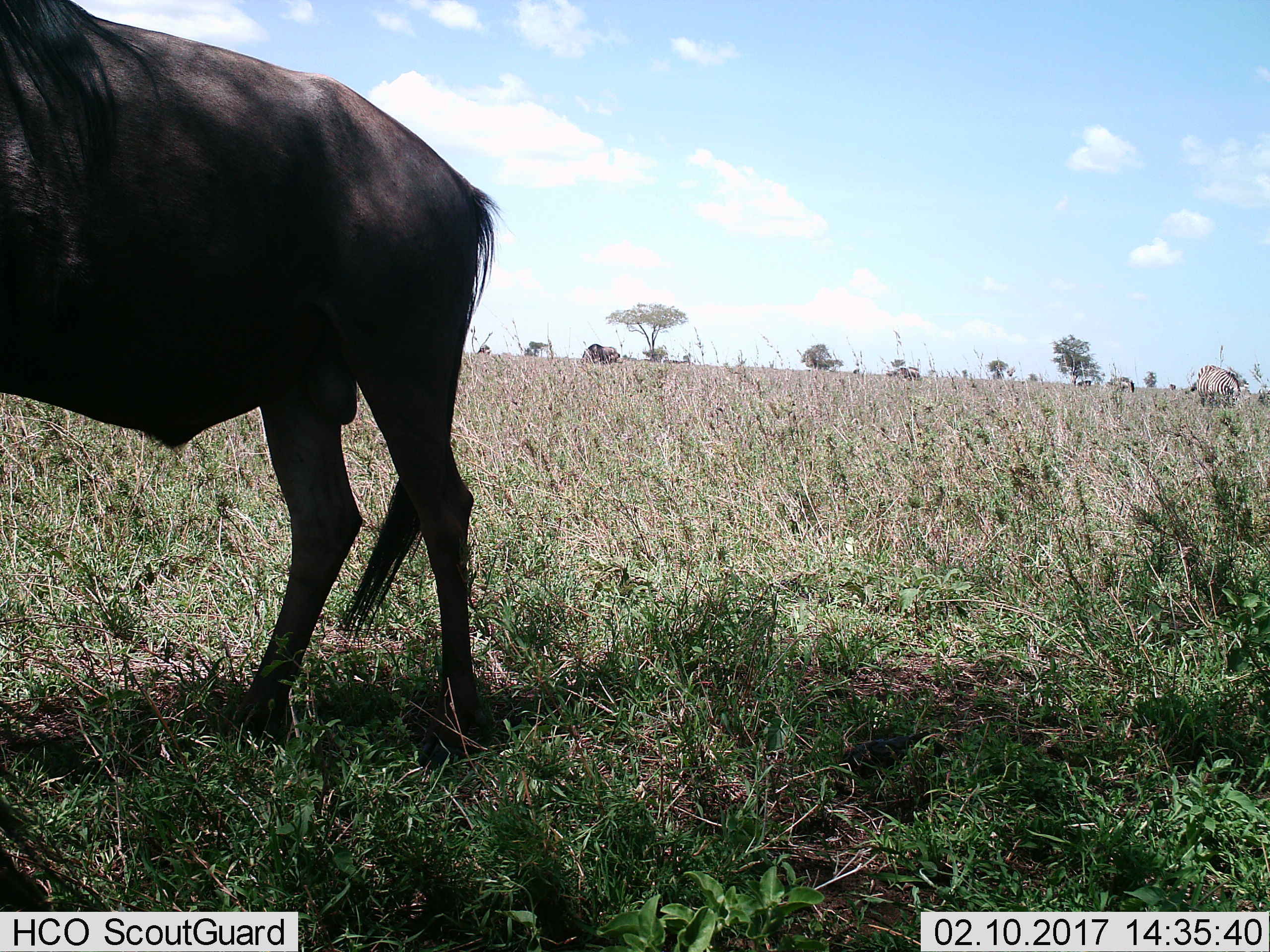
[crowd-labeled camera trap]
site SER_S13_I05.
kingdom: Animalia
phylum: Chordata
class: Mammalia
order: Artiodactyla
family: Bovidae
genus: Connochaetes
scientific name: Connochaetes taurinus taurinus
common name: blue wildebeest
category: wildebeestblue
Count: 1.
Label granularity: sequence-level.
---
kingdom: Animalia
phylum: Chordata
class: Mammalia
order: Perissodactyla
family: Equidae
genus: Equus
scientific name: Equus quagga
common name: plains zebra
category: zebraplains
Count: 2.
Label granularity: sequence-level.